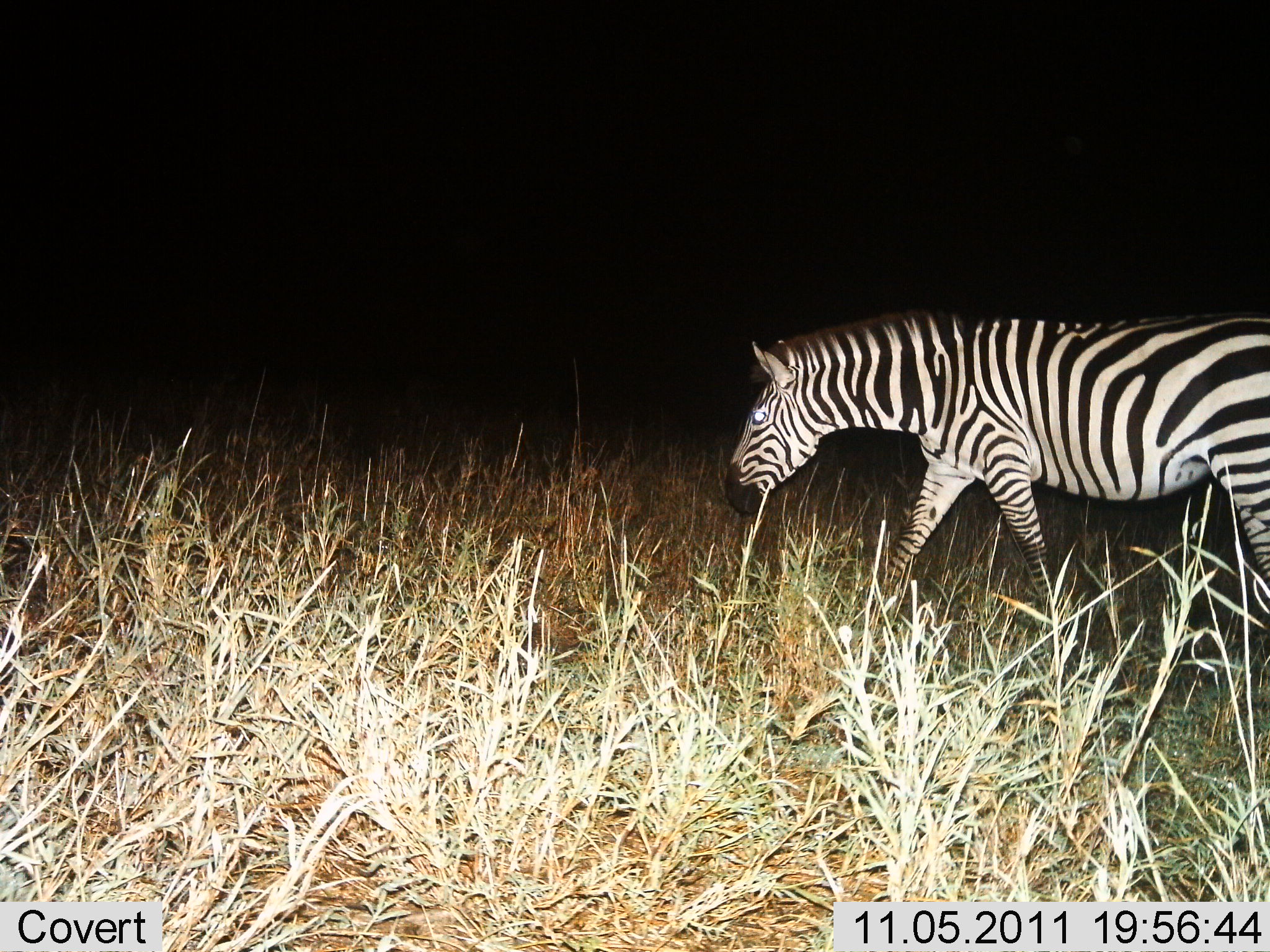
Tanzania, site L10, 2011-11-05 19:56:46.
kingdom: Animalia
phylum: Chordata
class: Mammalia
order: Perissodactyla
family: Equidae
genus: Equus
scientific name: Equus quagga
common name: plains zebra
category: zebra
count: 1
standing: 10%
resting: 0%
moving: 80%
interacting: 0%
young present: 0%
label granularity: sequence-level